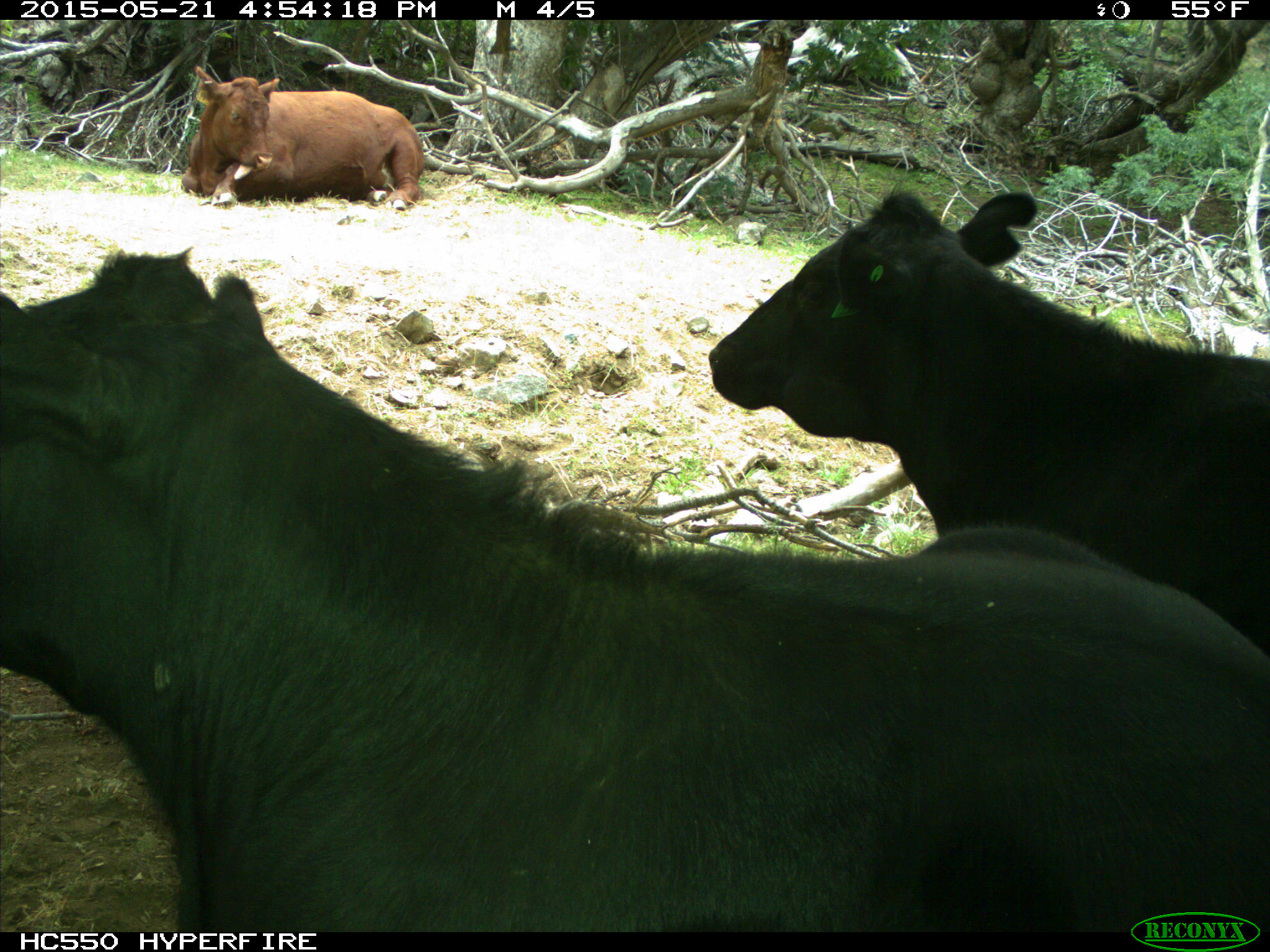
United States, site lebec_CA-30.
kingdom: Animalia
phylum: Chordata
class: Mammalia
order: Artiodactyla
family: Bovidae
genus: Bos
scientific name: Bos taurus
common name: domestic cow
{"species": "Bos taurus (domestic cow)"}